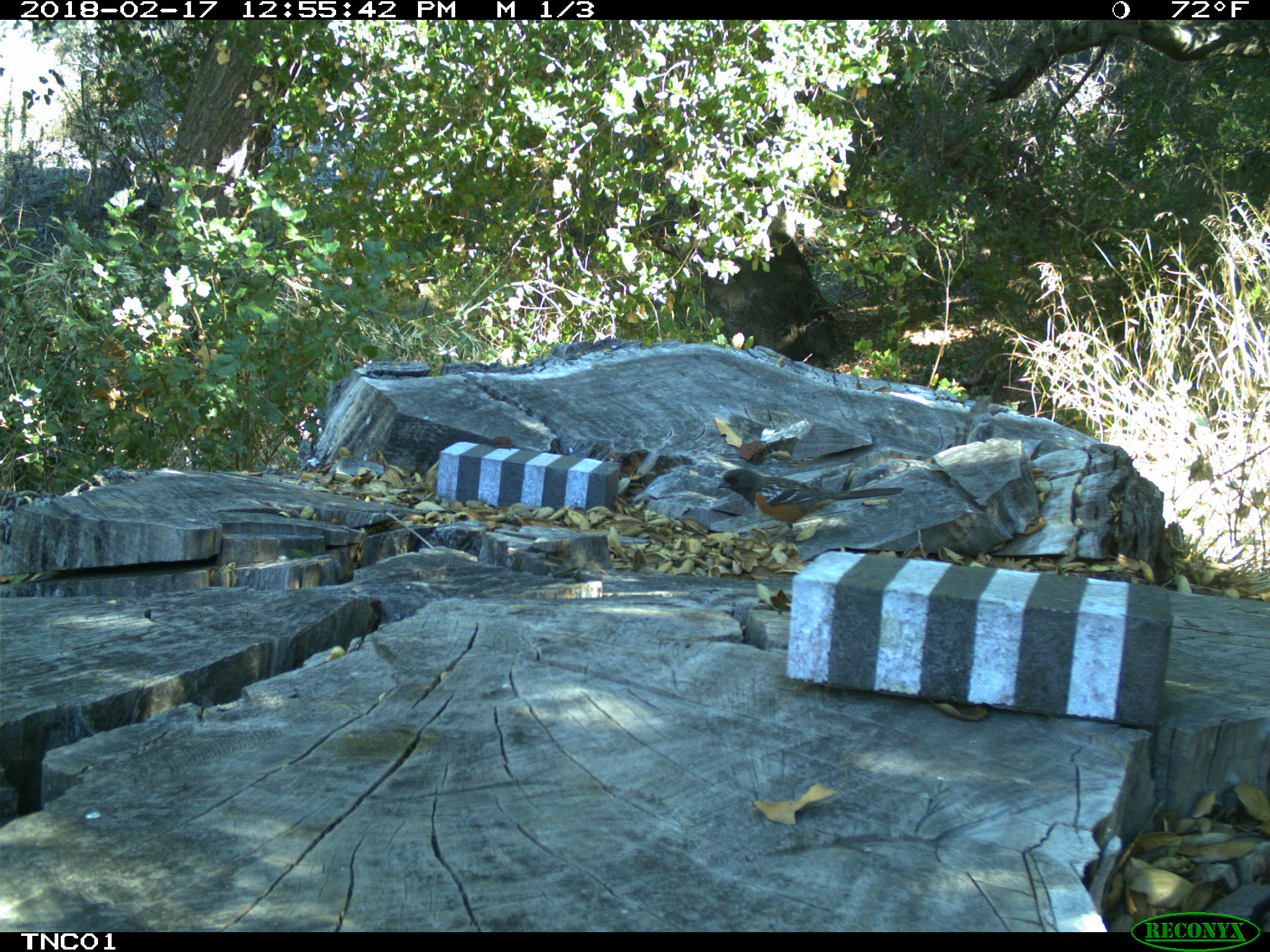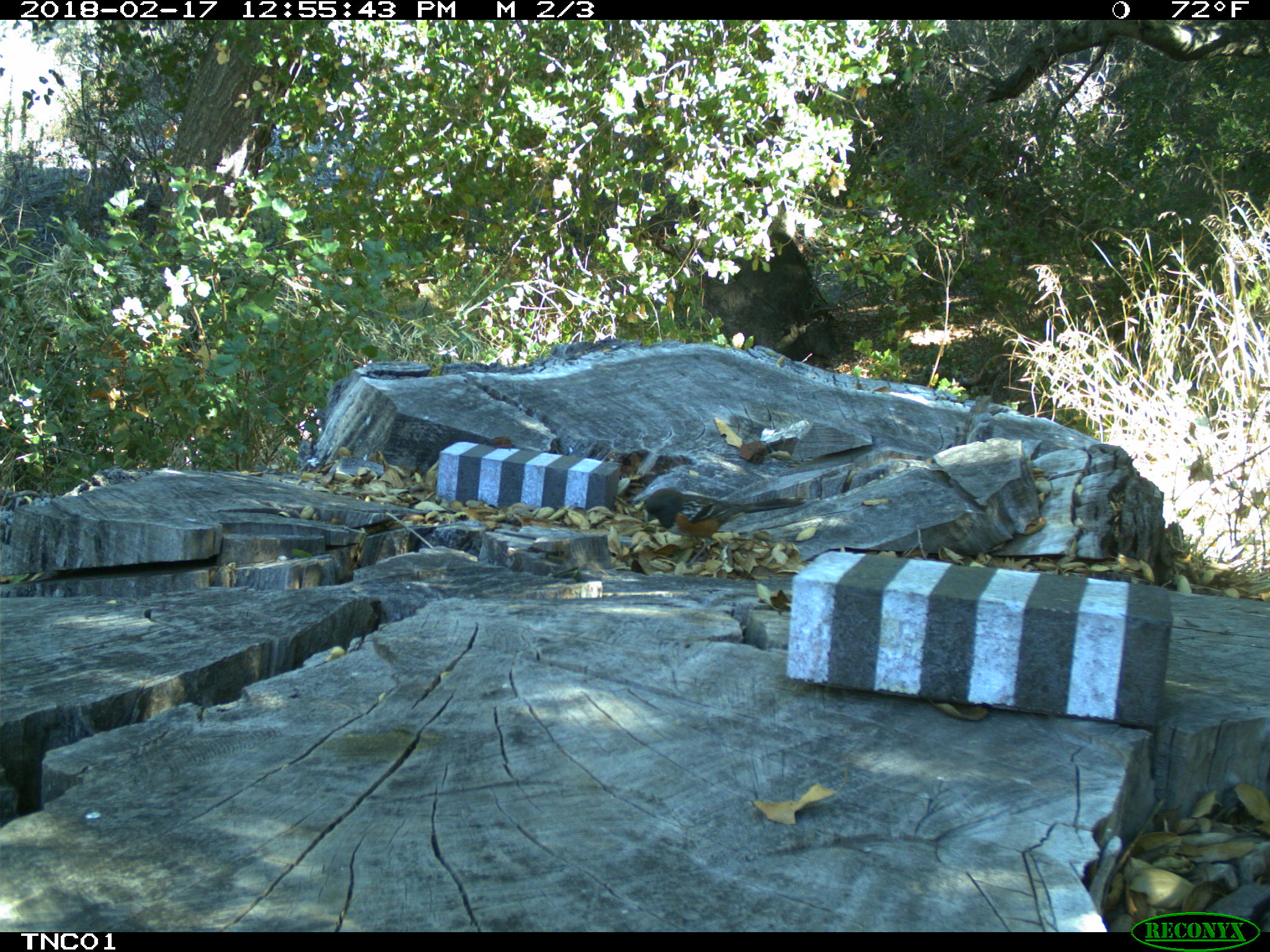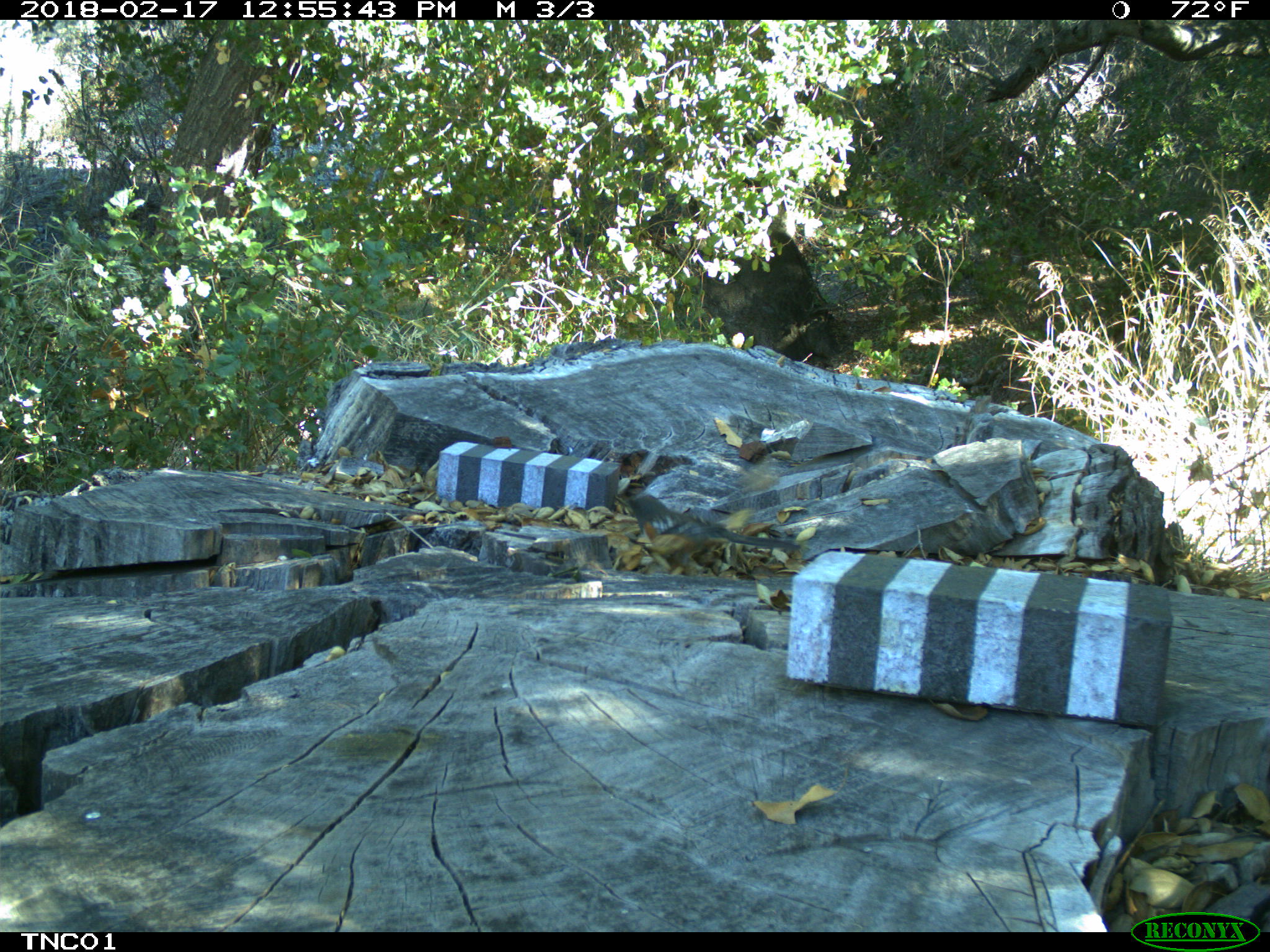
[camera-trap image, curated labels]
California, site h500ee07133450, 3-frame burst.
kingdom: Animalia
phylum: Chordata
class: Aves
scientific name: Aves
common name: bird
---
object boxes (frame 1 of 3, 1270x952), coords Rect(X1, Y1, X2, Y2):
bird: Rect(714, 467, 905, 531)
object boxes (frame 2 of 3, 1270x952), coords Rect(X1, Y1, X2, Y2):
bird: Rect(639, 488, 807, 569)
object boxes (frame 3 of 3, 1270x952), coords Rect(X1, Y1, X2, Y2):
bird: Rect(623, 492, 801, 568)